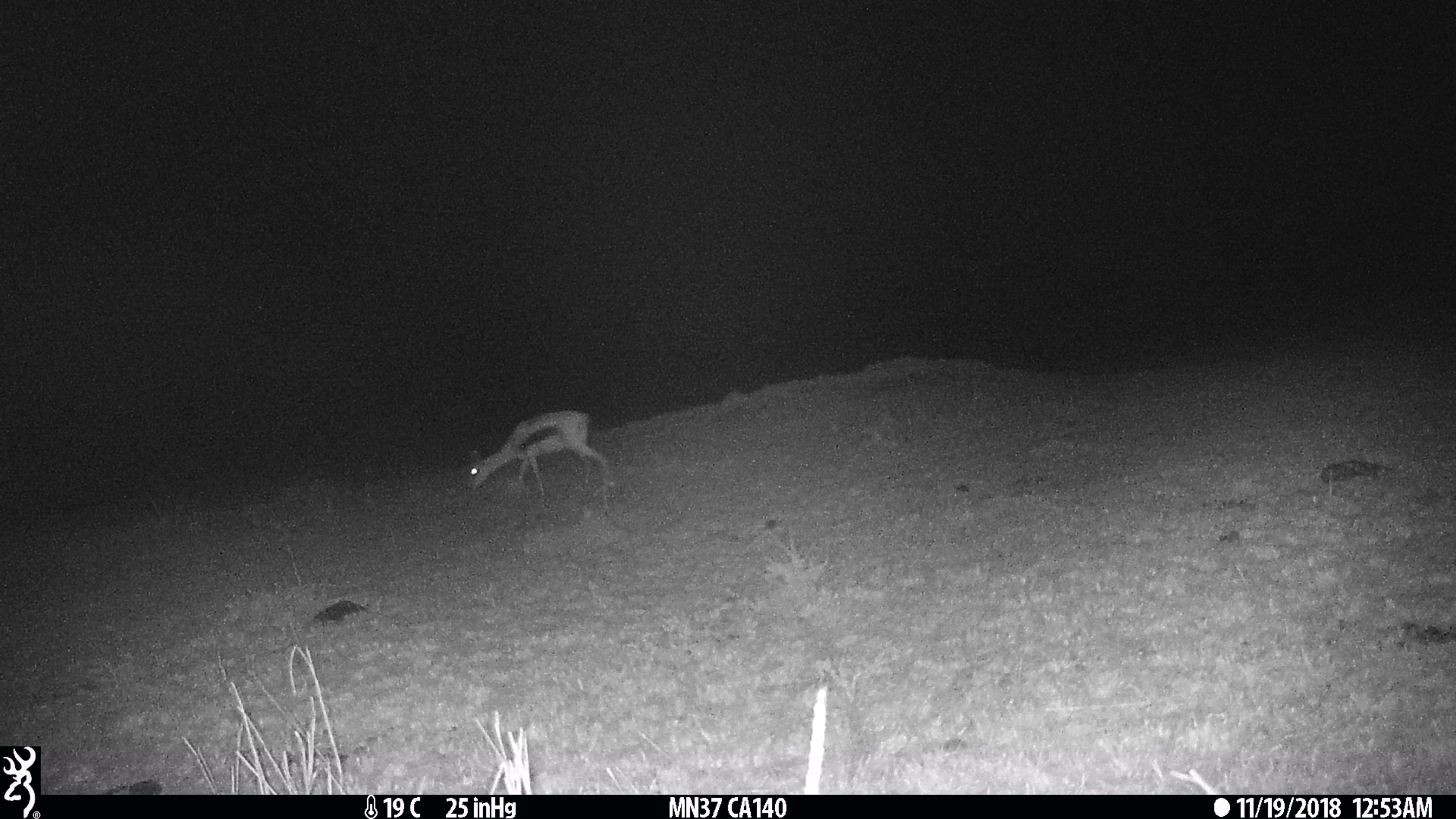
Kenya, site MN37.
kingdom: Animalia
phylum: Chordata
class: Mammalia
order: Artiodactyla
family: Bovidae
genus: Eudorcas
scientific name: Eudorcas thomsonii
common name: thomon's gazelle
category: gazelle thomsons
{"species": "gazelle thomsons (thomon's gazelle) (Eudorcas thomsonii)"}